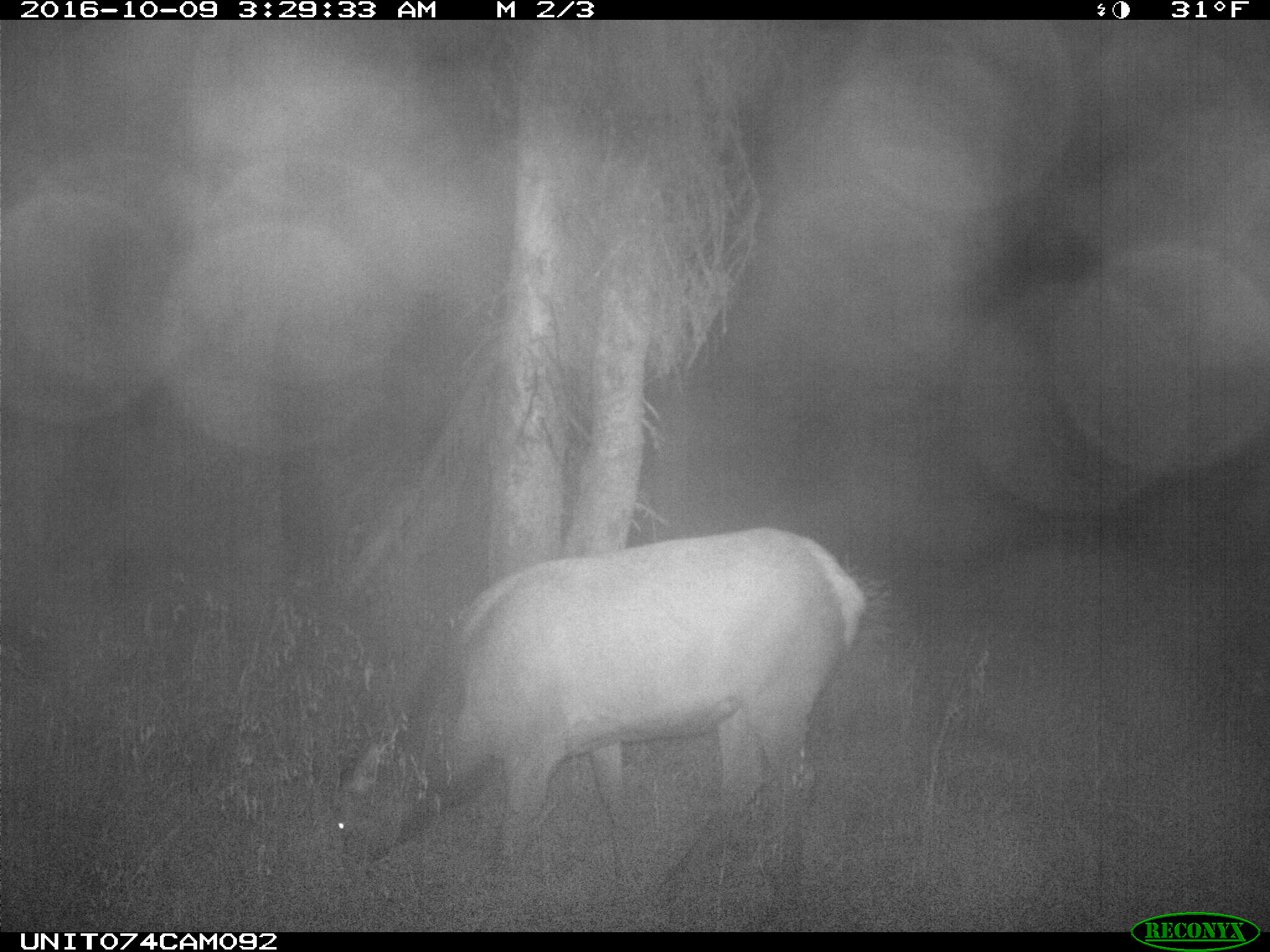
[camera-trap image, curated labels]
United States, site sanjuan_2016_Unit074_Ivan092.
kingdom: Animalia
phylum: Chordata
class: Mammalia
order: Artiodactyla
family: Cervidae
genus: Cervus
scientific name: Cervus elaphus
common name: red deer